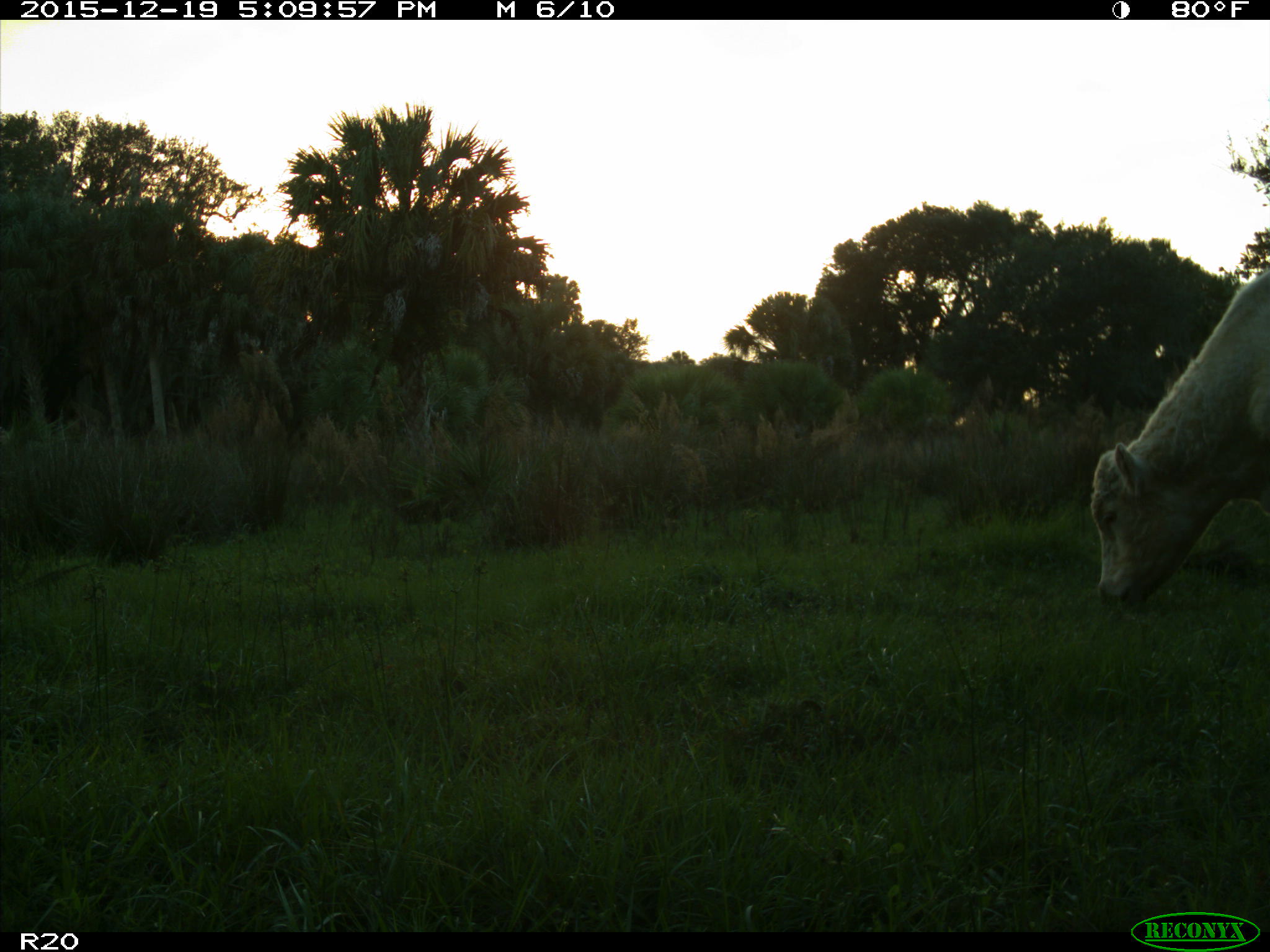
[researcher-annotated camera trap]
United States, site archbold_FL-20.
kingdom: Animalia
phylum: Chordata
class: Mammalia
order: Artiodactyla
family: Bovidae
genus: Bos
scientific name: Bos taurus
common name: domestic cow